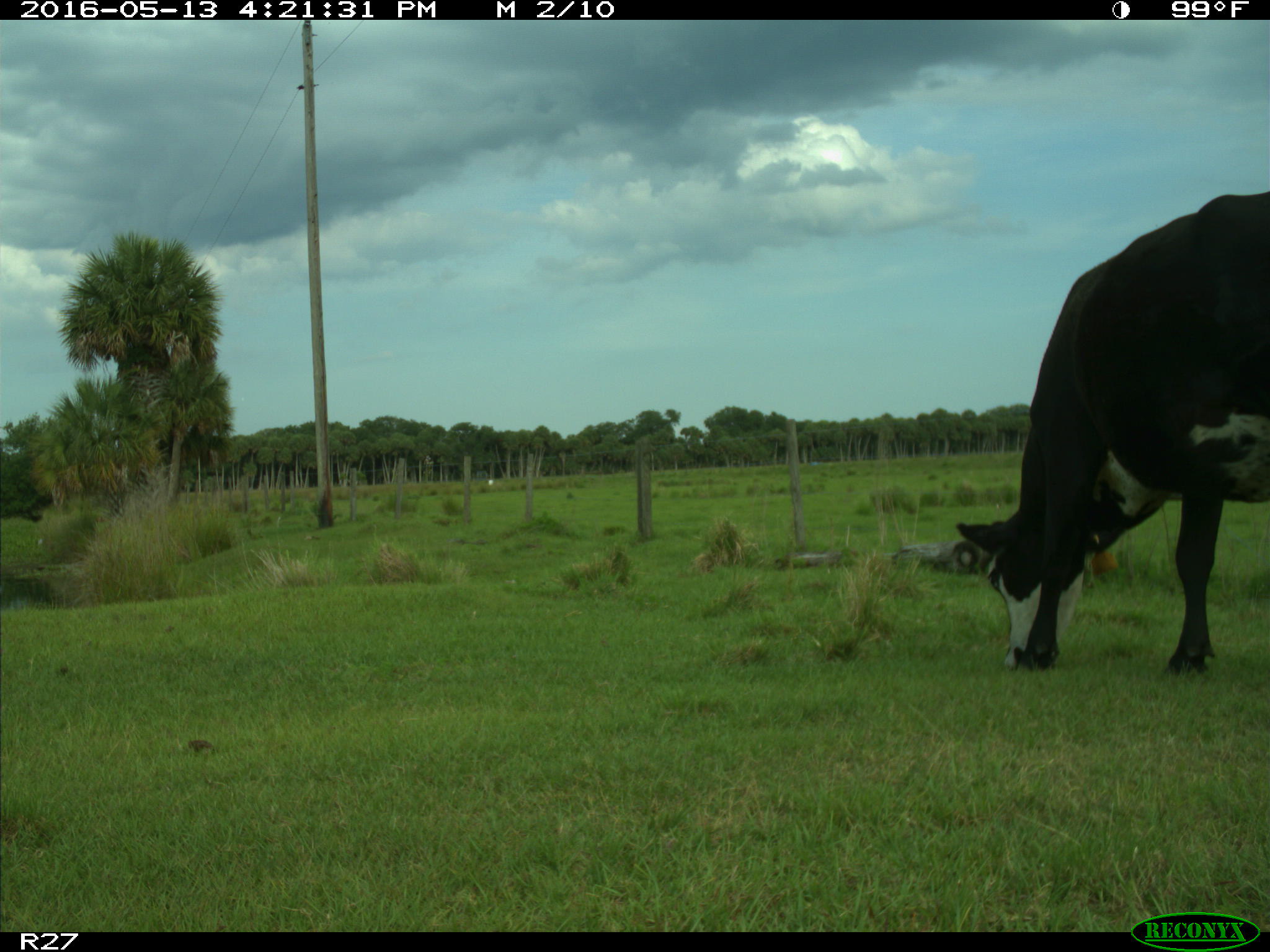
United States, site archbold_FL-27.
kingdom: Animalia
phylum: Chordata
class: Mammalia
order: Artiodactyla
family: Bovidae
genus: Bos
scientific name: Bos taurus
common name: domestic cow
Bos taurus (domestic cow).